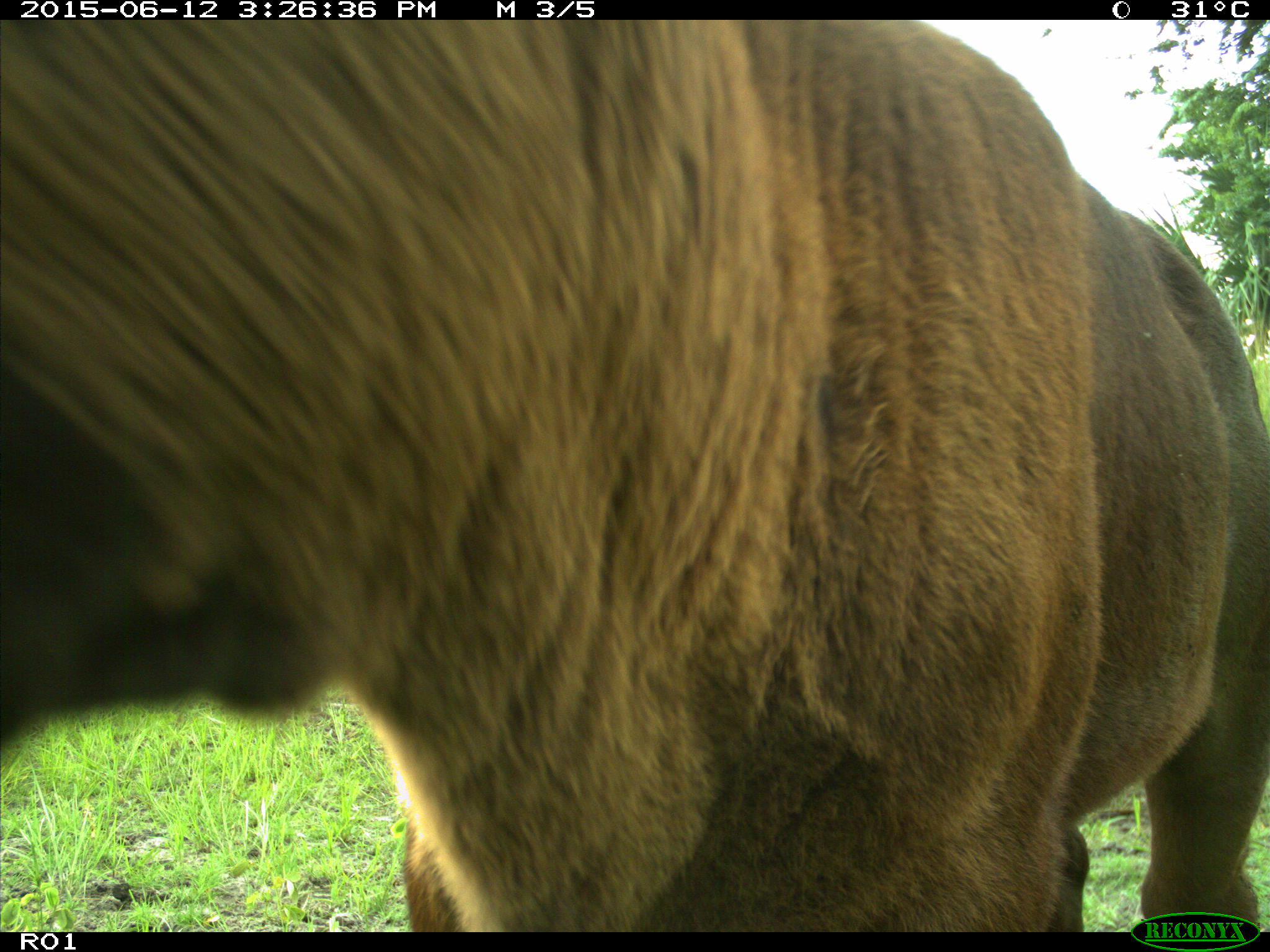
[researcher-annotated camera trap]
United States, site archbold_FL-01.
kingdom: Animalia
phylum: Chordata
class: Mammalia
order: Artiodactyla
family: Bovidae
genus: Bos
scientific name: Bos taurus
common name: domestic cow